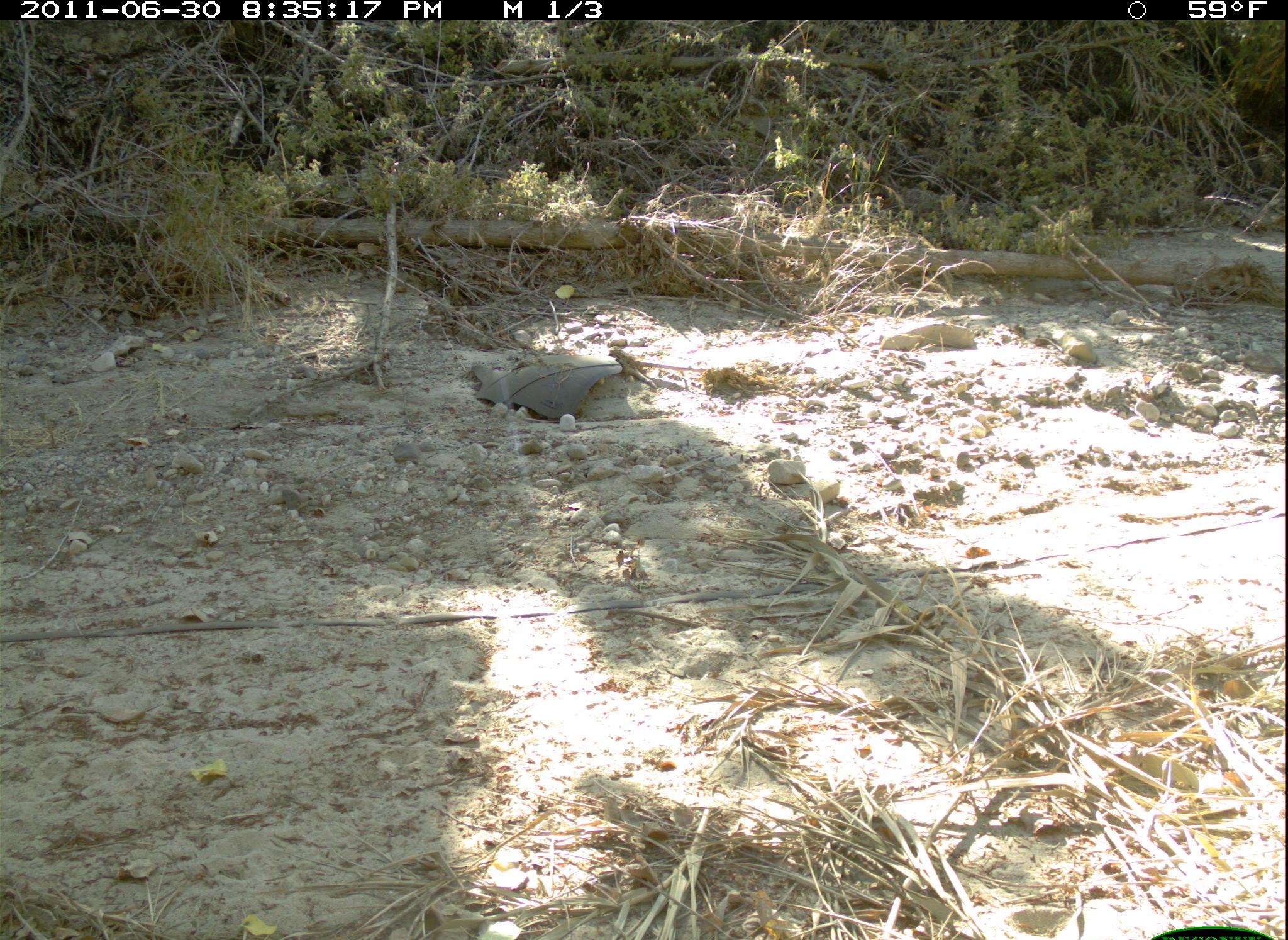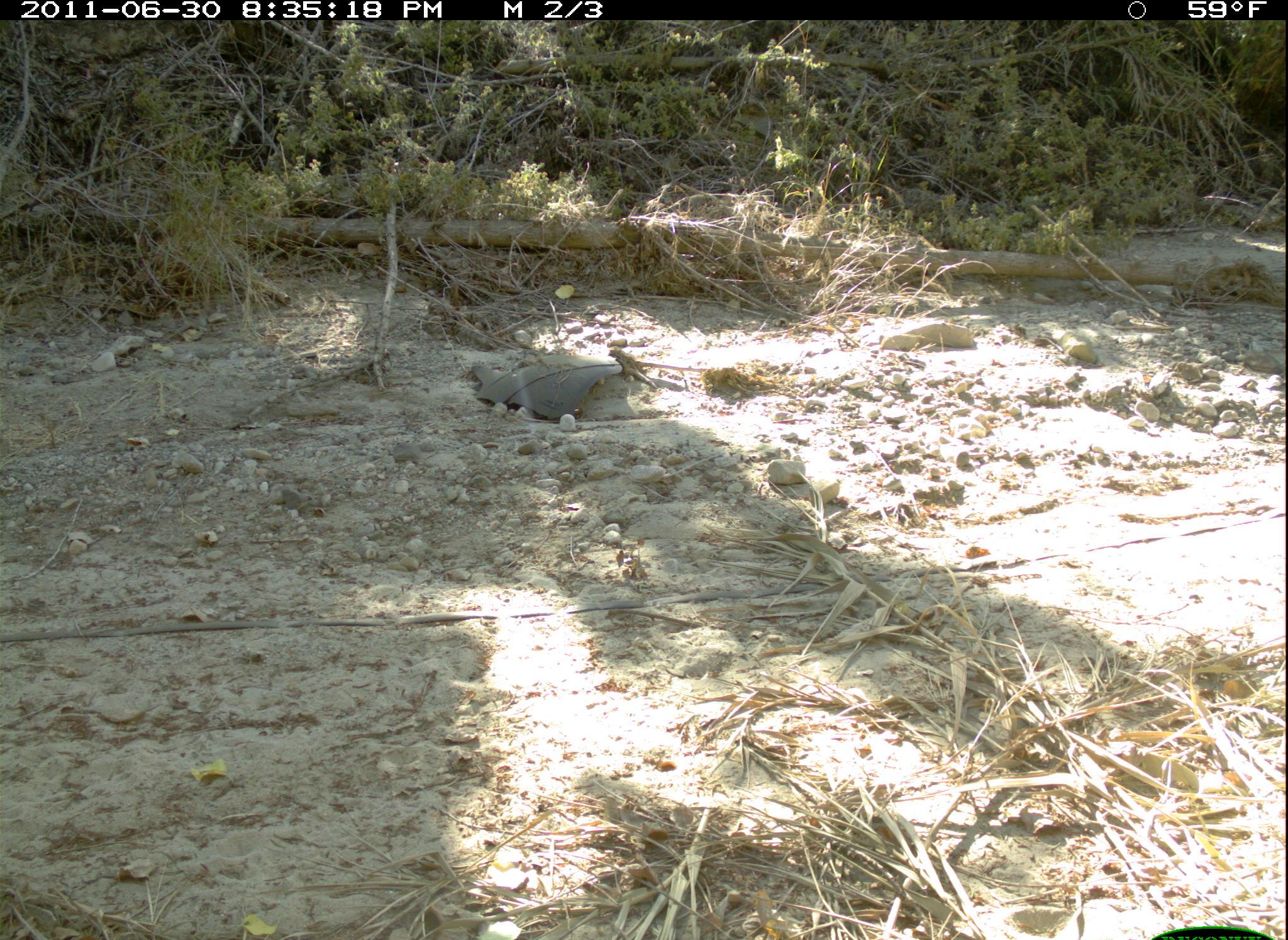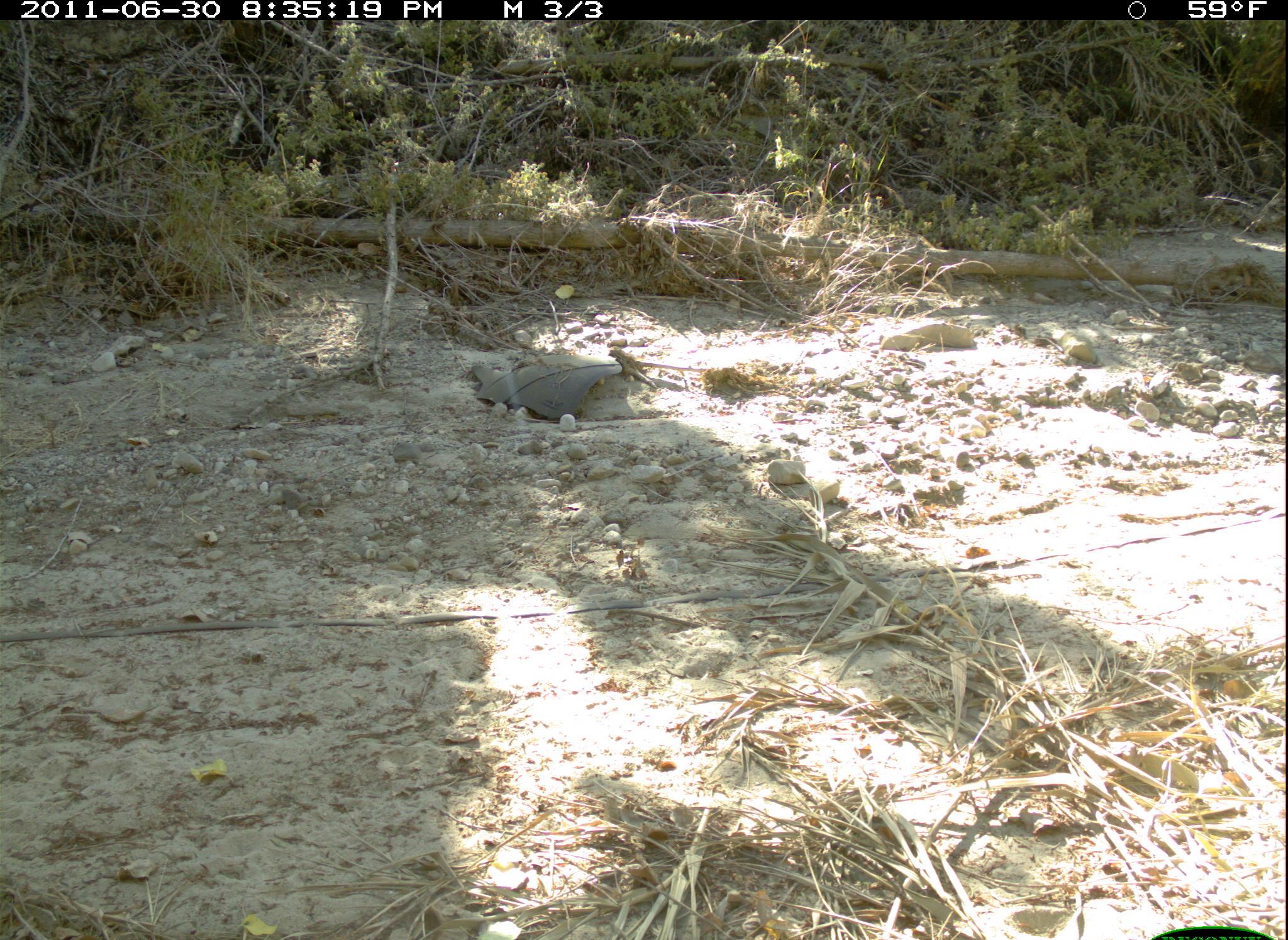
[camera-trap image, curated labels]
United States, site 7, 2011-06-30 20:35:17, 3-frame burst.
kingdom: Animalia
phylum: Chordata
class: Mammalia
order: Lagomorpha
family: Leporidae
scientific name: Leporidae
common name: rabbits and hares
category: rabbit